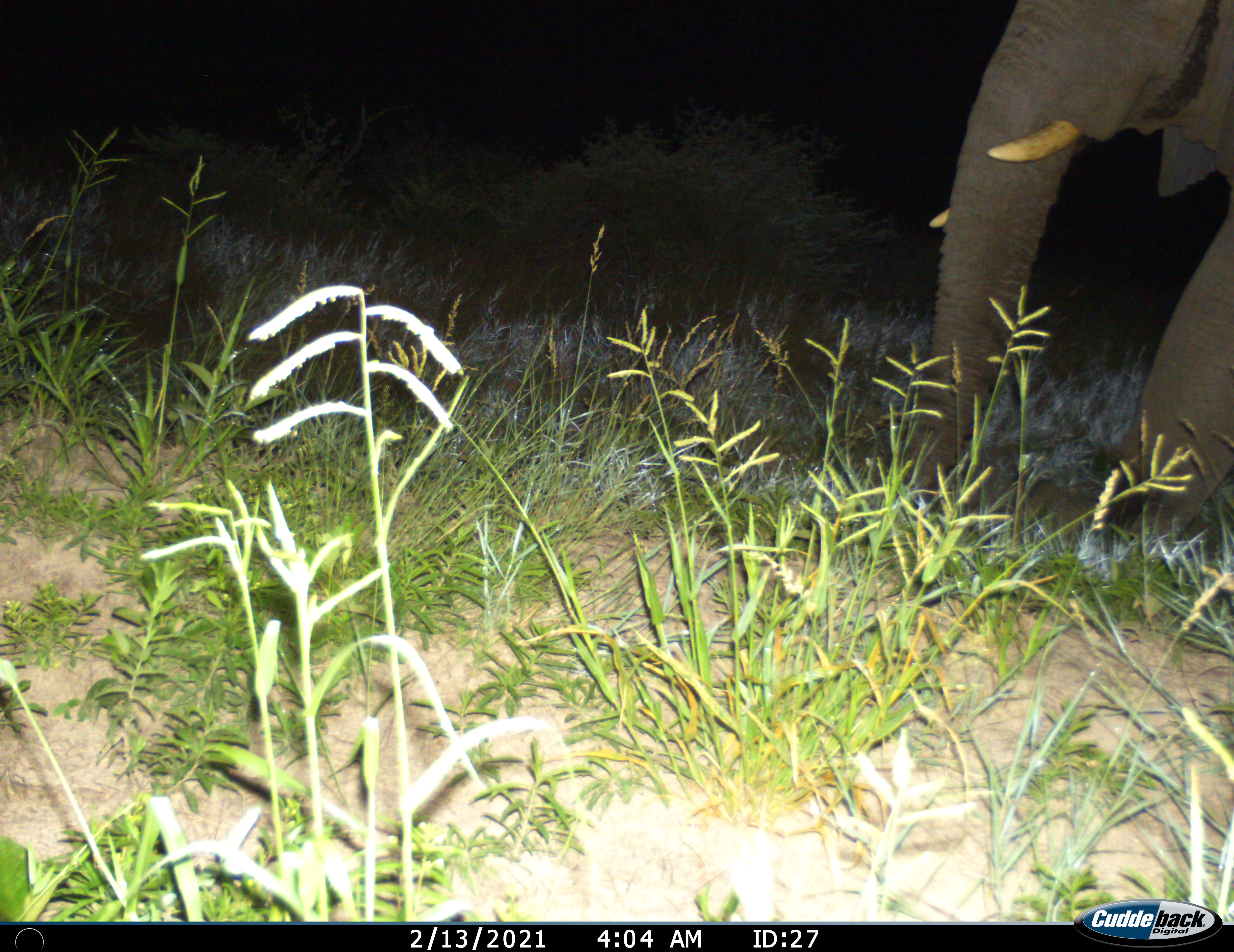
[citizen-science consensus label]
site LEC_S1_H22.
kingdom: Animalia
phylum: Chordata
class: Mammalia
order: Proboscidea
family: Elephantidae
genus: Loxodonta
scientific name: Loxodonta africana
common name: african bush elephant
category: elephant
Elephant (african bush elephant) (Loxodonta africana), count 1. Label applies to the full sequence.